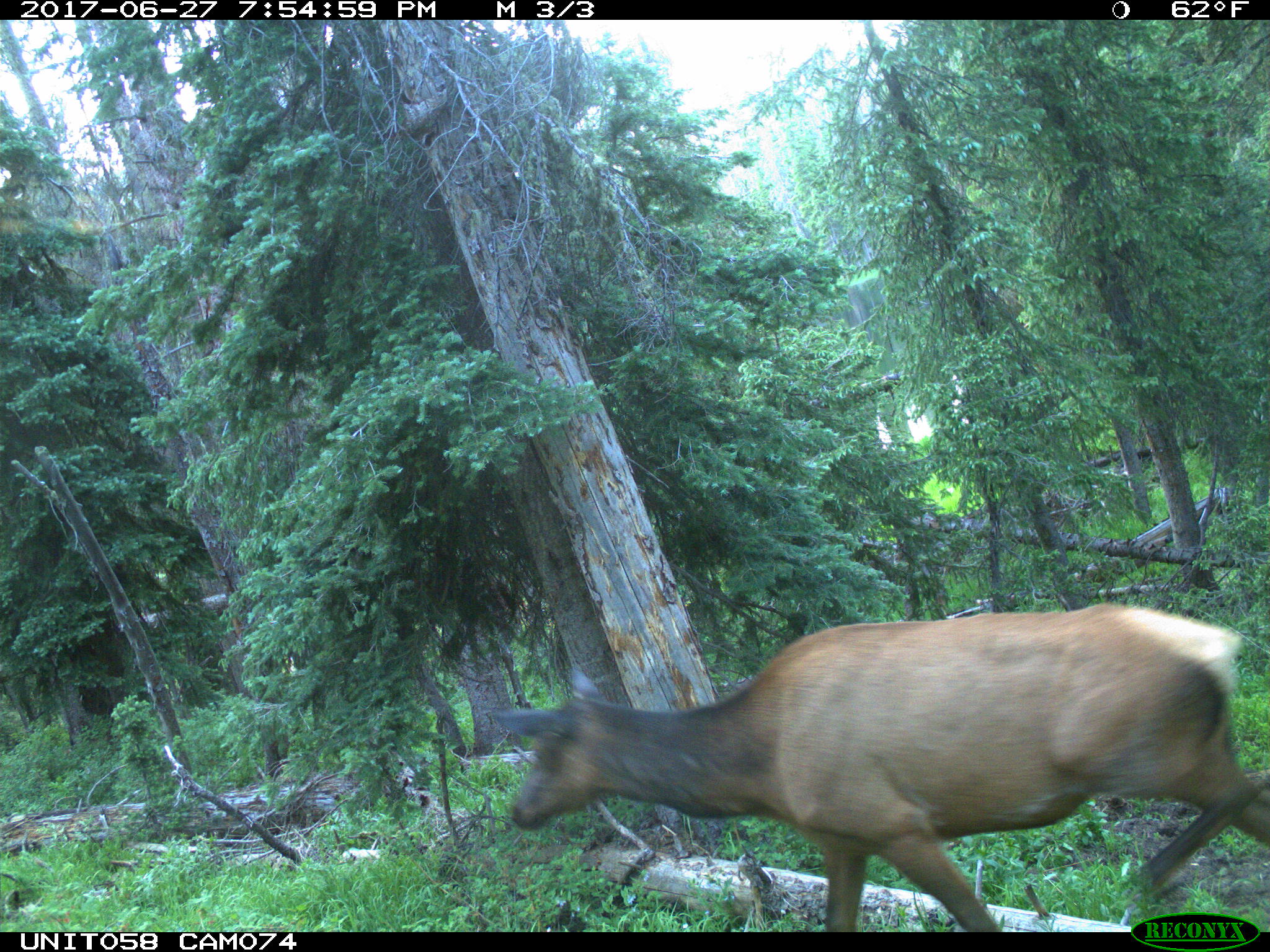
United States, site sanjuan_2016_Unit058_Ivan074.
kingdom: Animalia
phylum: Chordata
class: Mammalia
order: Artiodactyla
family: Cervidae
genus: Cervus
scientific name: Cervus elaphus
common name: red deer